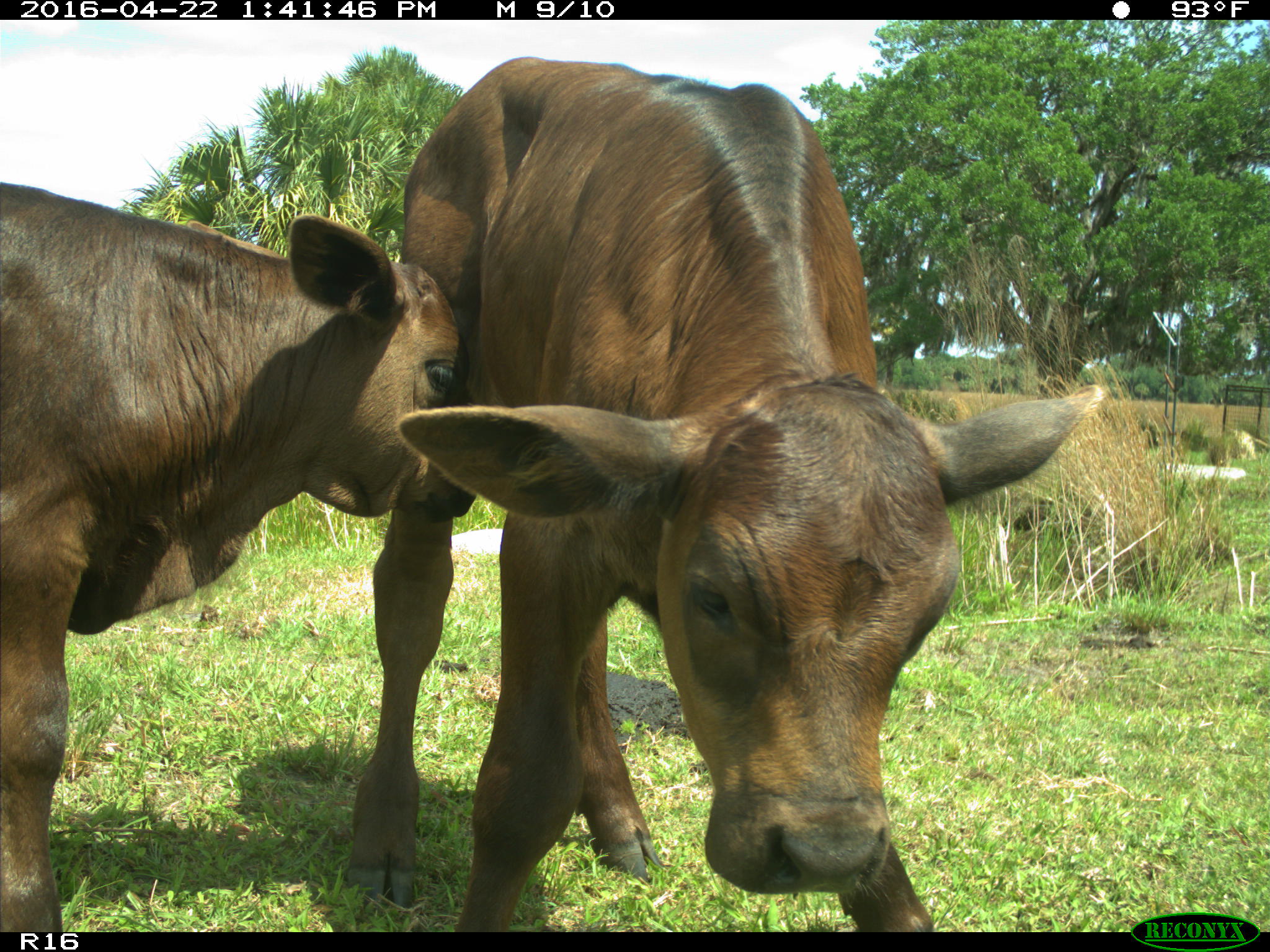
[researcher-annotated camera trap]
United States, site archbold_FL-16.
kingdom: Animalia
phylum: Chordata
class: Mammalia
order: Artiodactyla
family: Bovidae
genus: Bos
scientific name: Bos taurus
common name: domestic cow